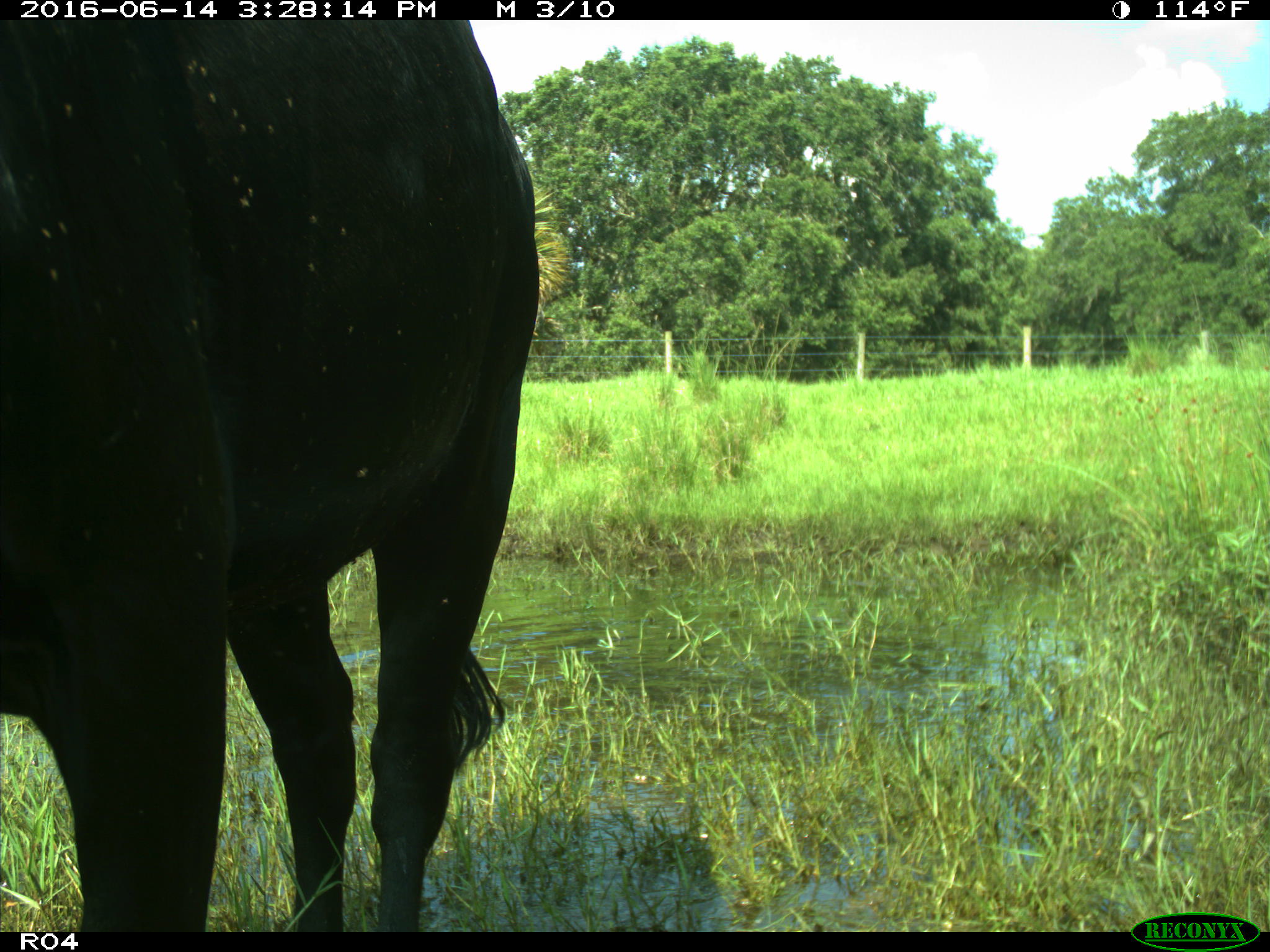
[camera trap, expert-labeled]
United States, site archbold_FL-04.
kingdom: Animalia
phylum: Chordata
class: Mammalia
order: Artiodactyla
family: Bovidae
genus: Bos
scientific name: Bos taurus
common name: domestic cow